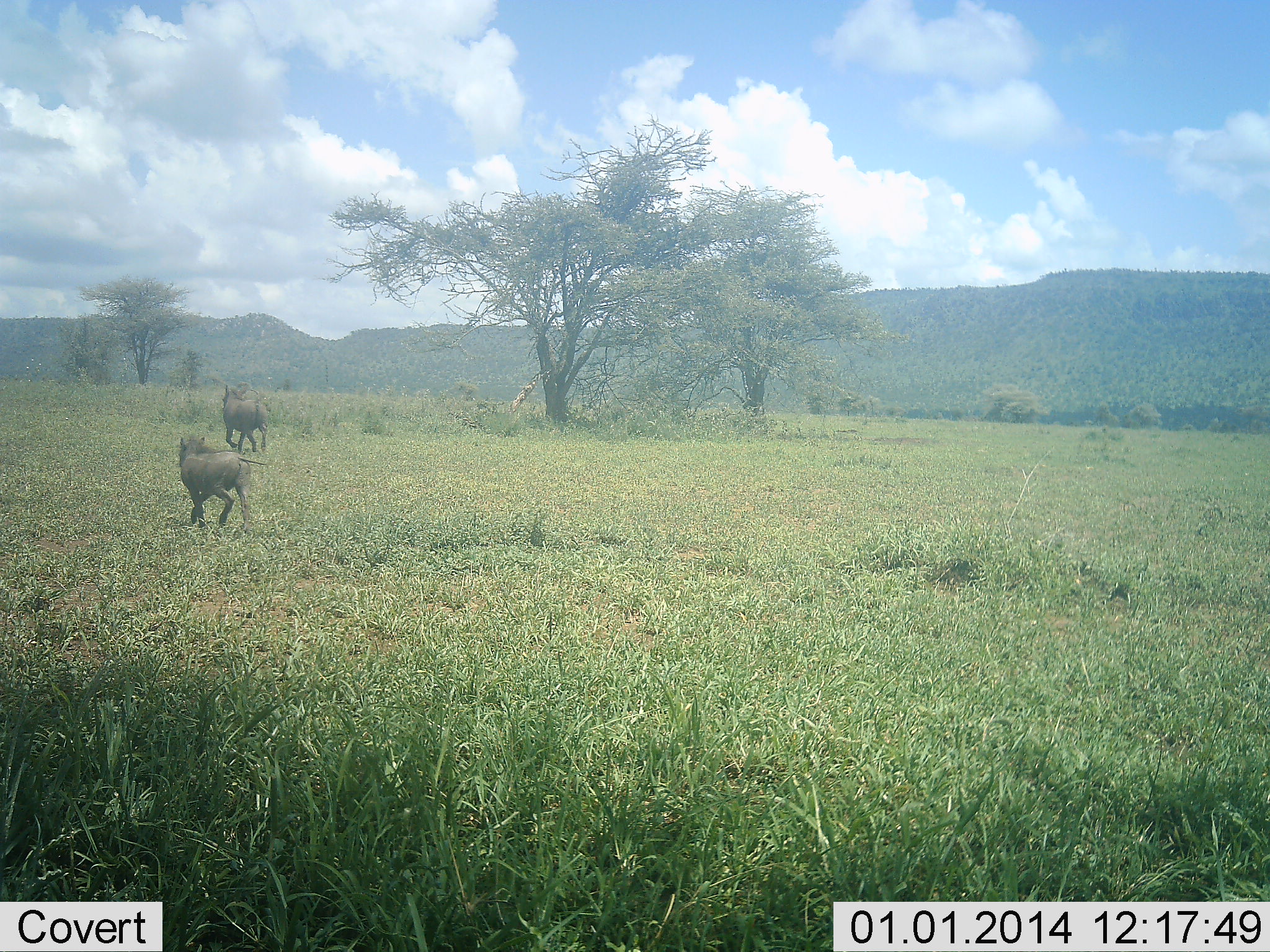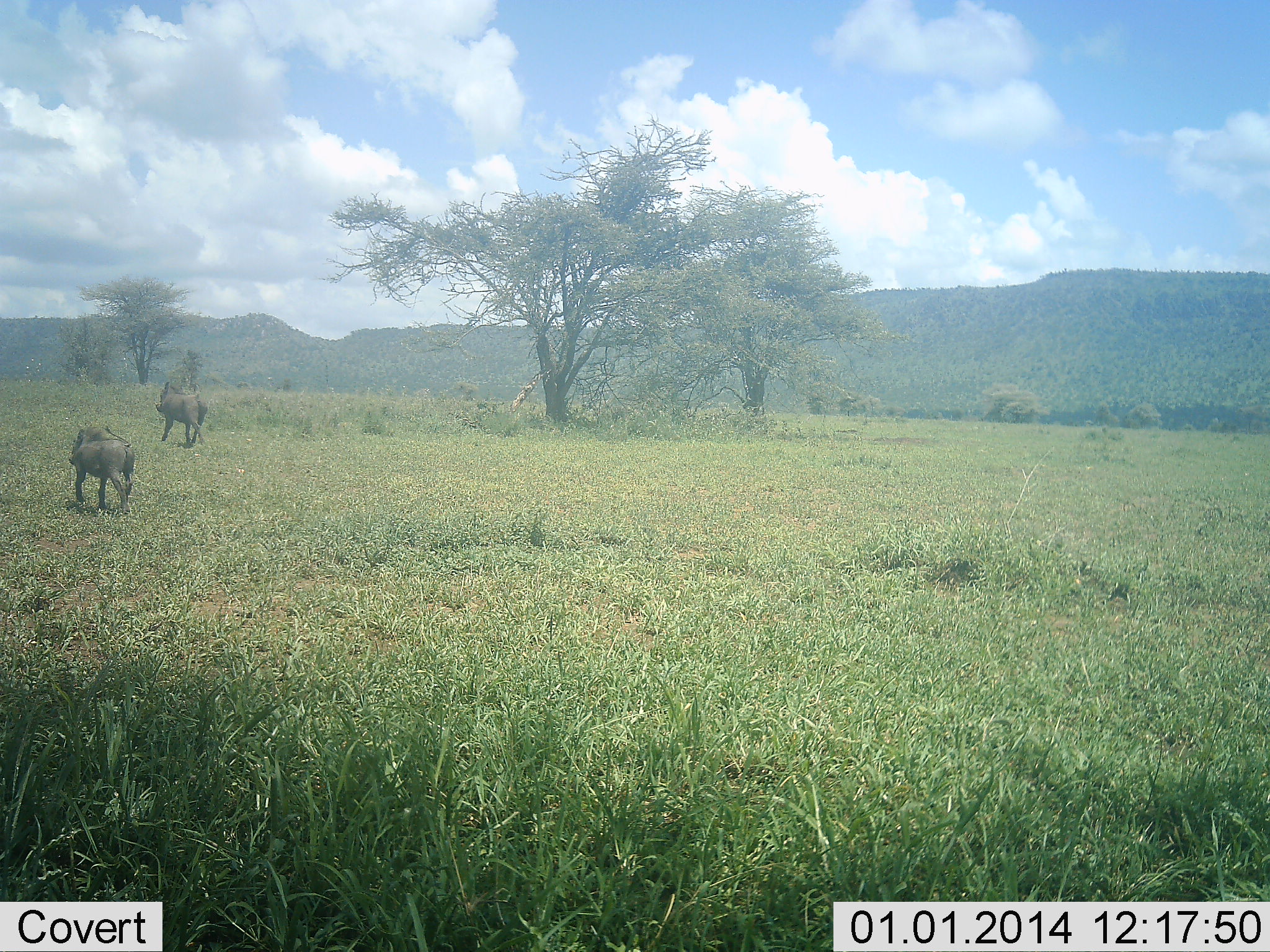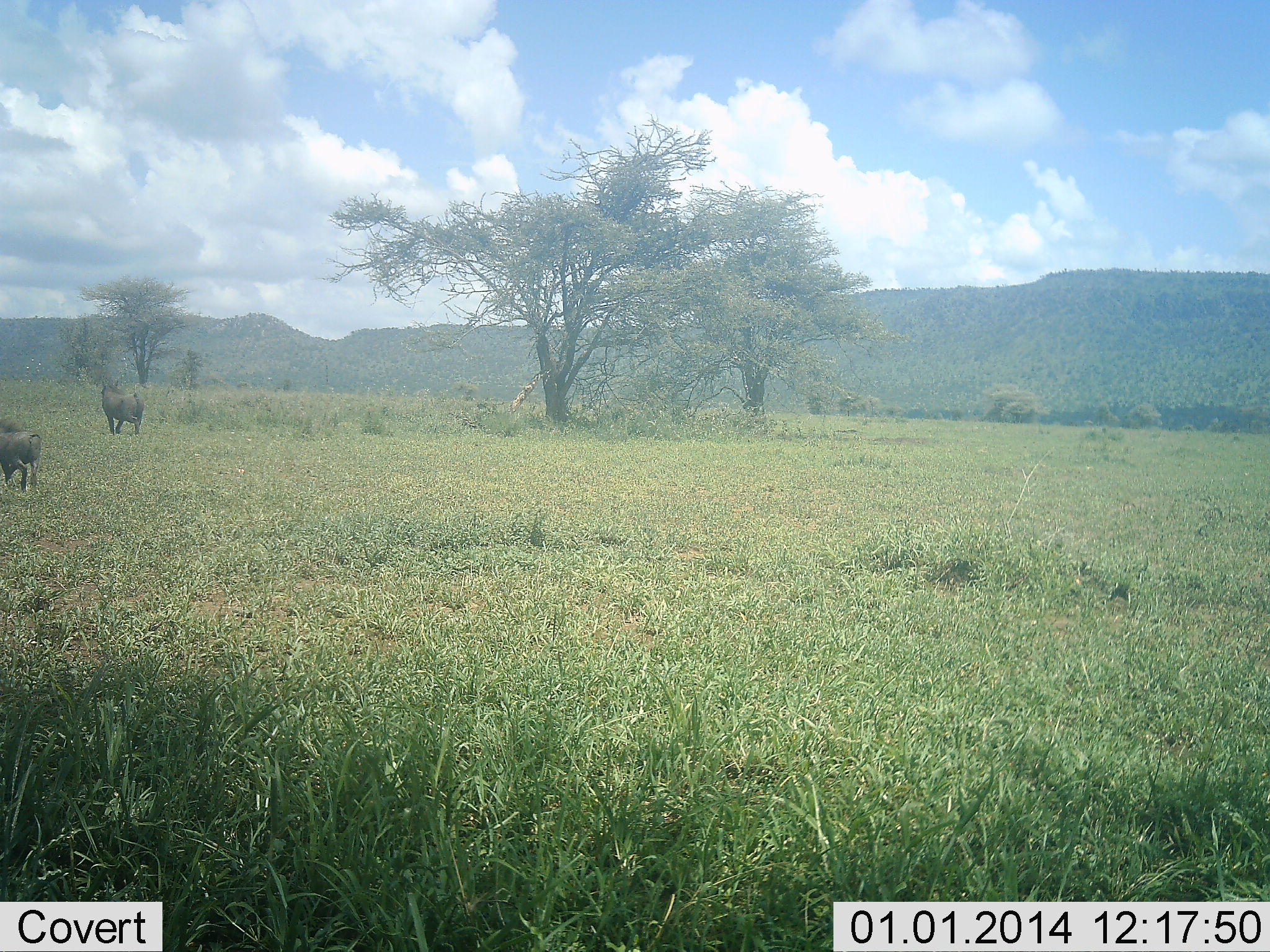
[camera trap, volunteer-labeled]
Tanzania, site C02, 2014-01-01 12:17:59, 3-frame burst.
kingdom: Animalia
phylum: Chordata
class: Mammalia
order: Artiodactyla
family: Suidae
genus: Phacochoerus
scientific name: Phacochoerus africanus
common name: warthog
Warthog (Phacochoerus africanus), count 2. Behavior (volunteer vote fractions): standing 0%, resting 0%, moving 100%, interacting 0%. Young present (vote fraction): 0%. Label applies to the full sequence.